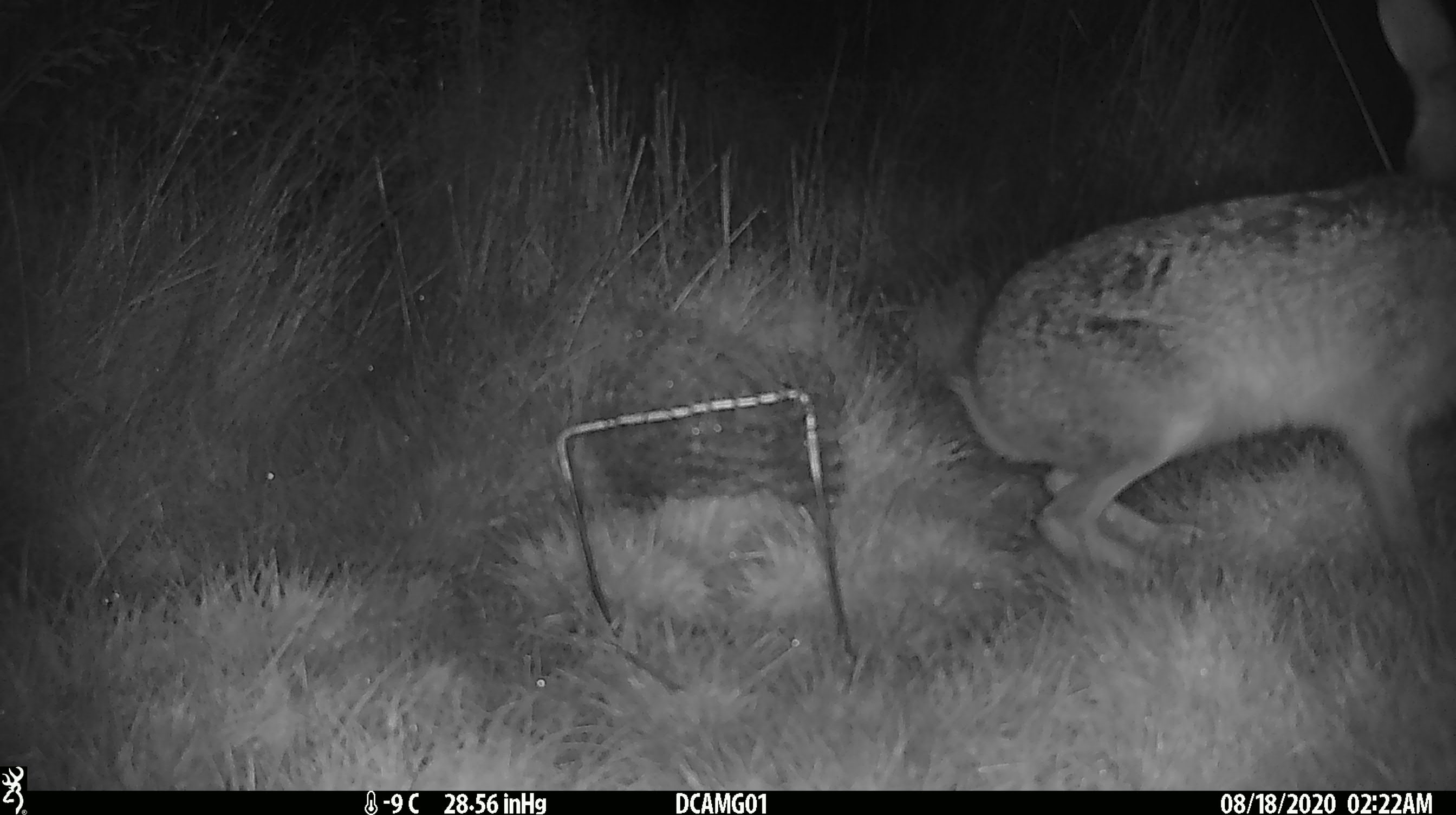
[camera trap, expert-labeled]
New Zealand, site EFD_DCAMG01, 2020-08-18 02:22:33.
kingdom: Animalia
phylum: Chordata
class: Mammalia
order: Lagomorpha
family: Leporidae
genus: Lepus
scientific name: Lepus europaeus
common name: brown hare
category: hare